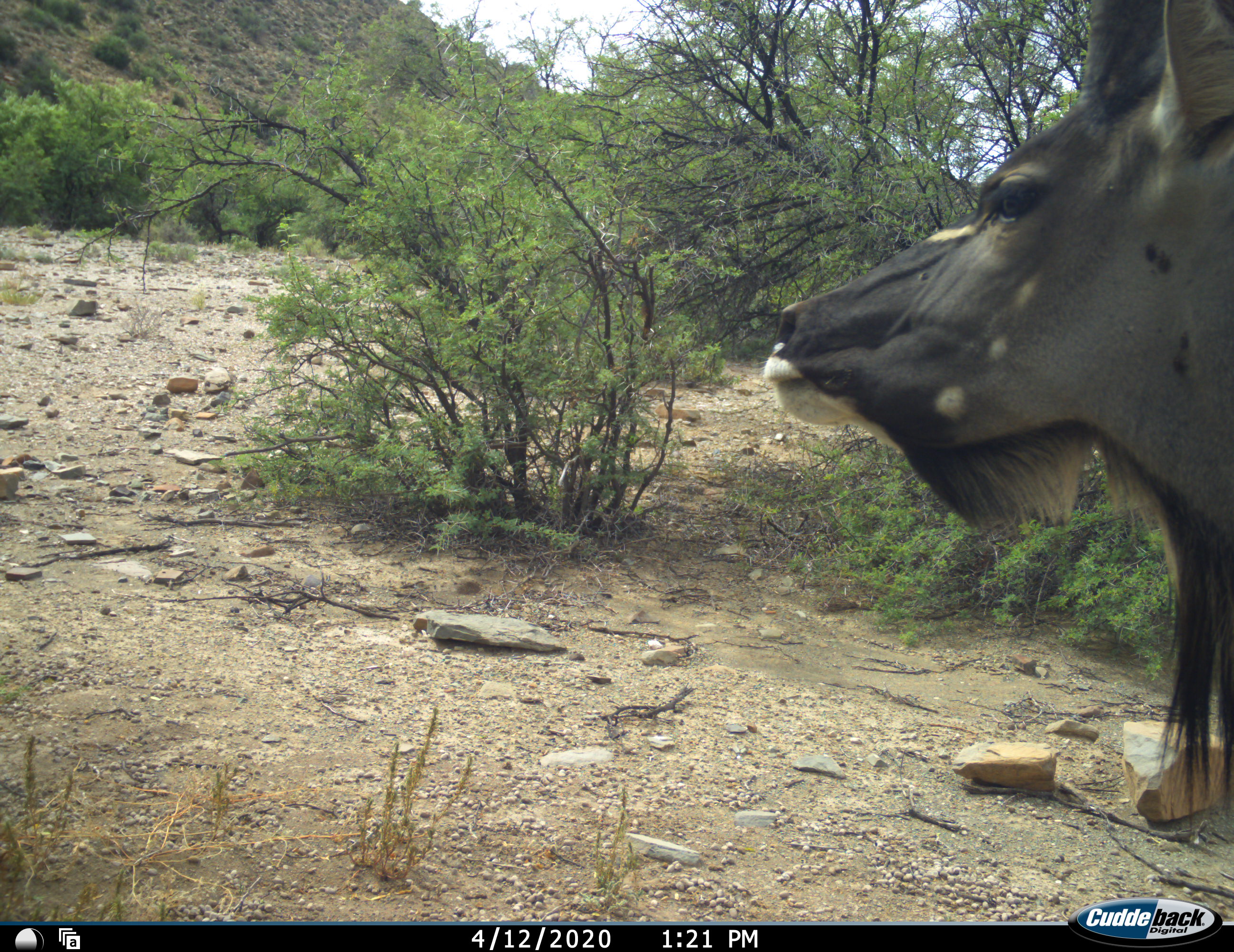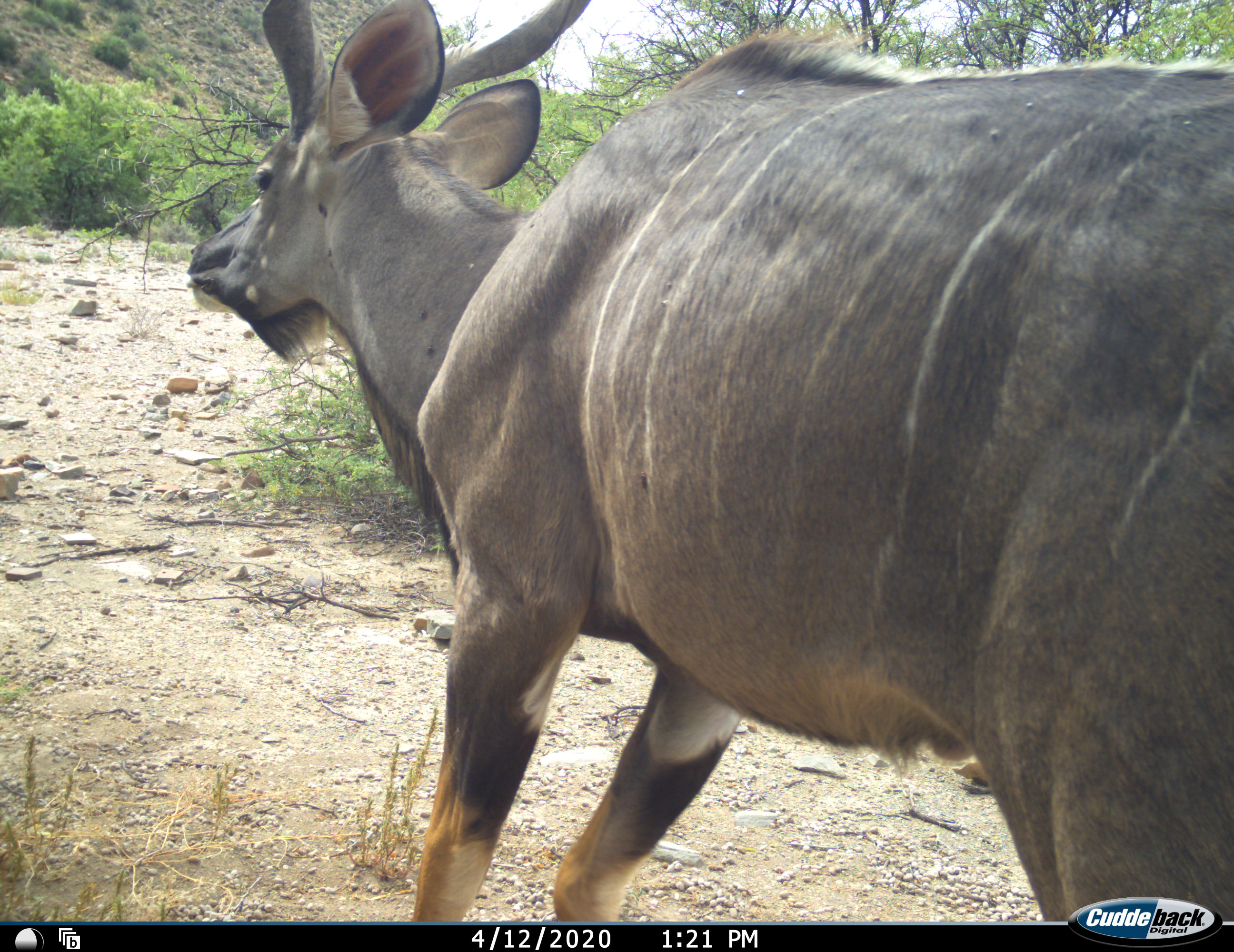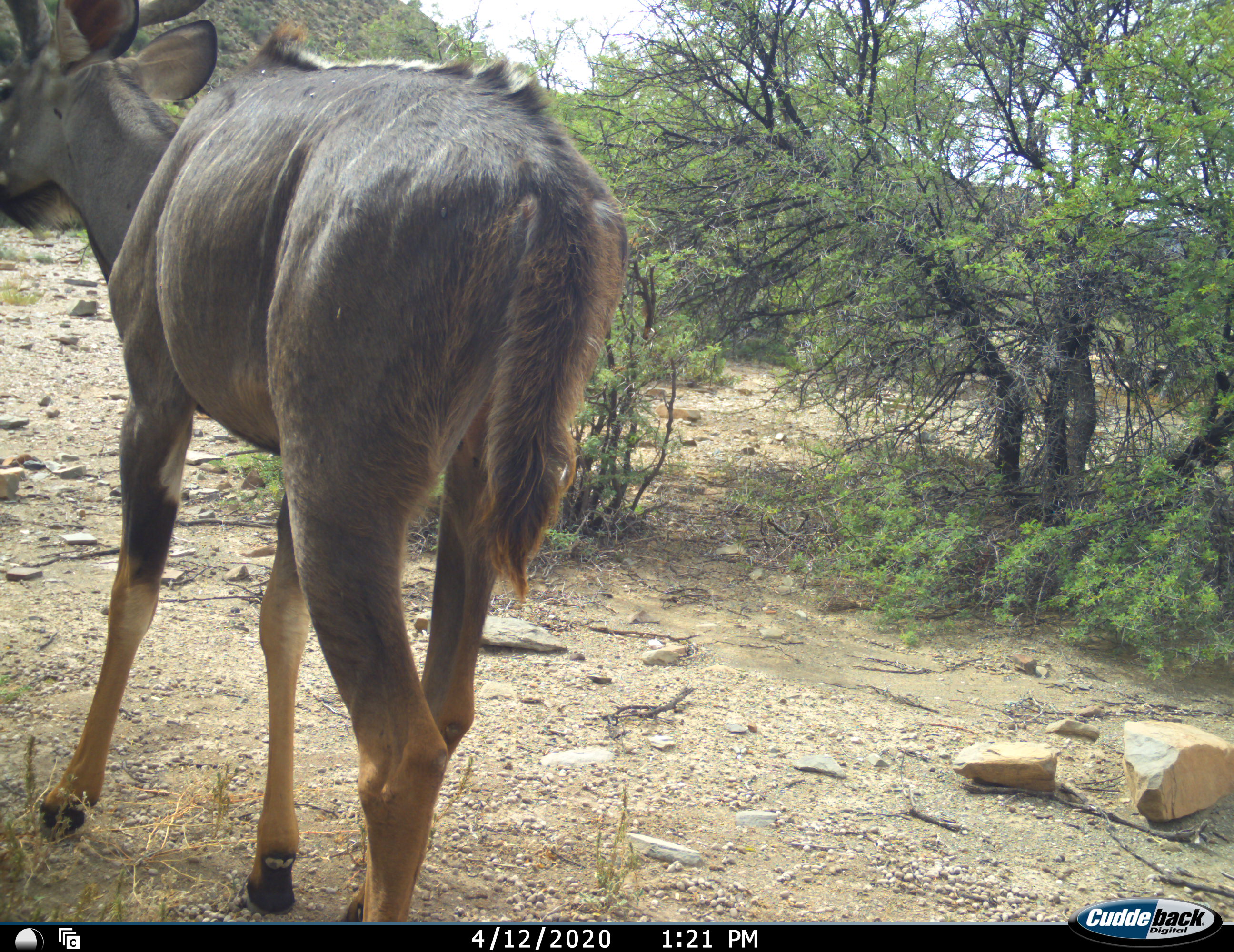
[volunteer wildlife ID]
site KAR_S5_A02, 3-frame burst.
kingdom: Animalia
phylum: Chordata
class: Mammalia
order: Artiodactyla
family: Bovidae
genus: Tragelaphus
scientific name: Tragelaphus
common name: kudu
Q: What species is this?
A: Kudu (Tragelaphus).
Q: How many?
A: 1.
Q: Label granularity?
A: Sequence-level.